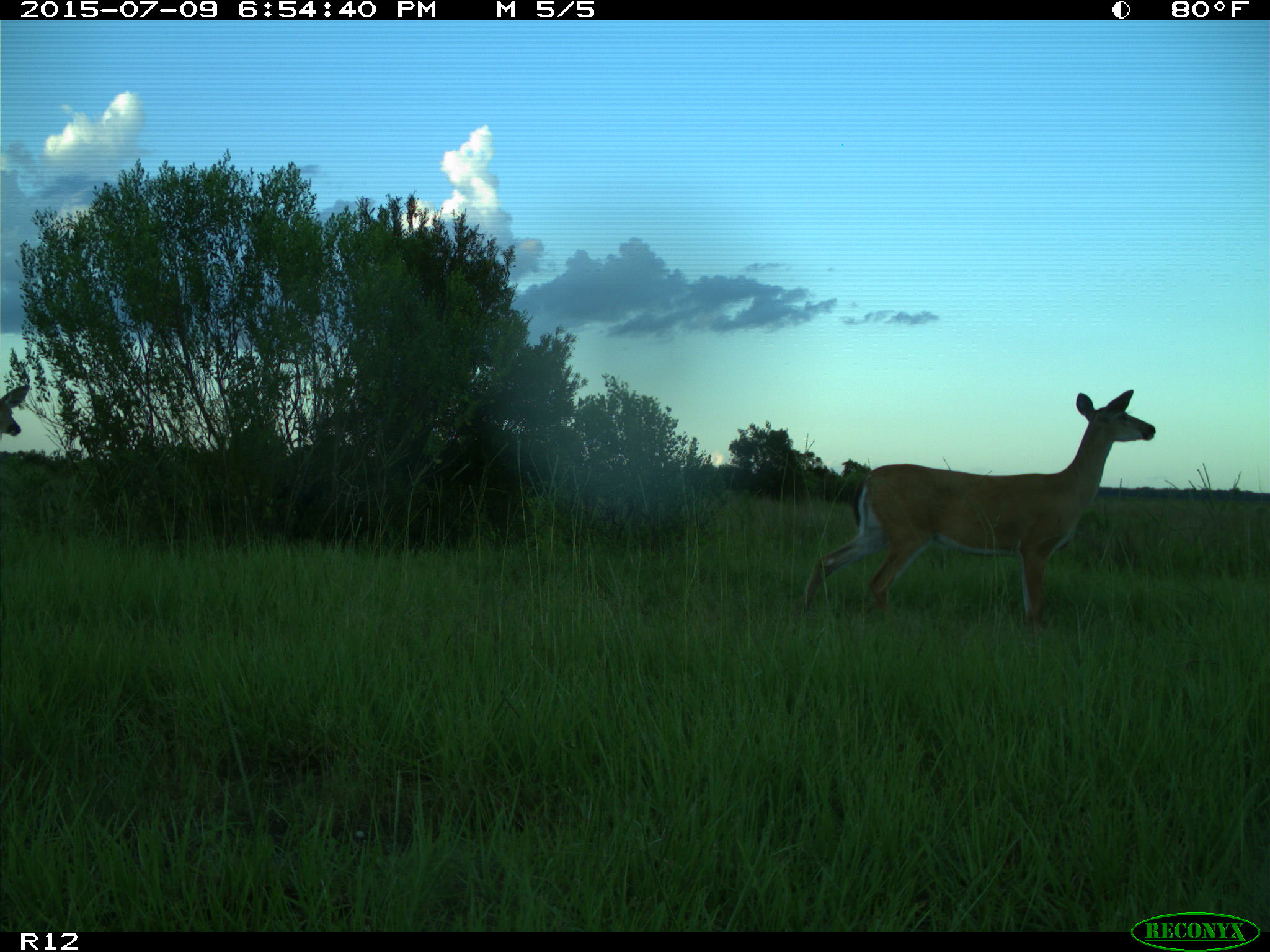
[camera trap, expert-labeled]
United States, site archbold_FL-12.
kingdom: Animalia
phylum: Chordata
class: Mammalia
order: Artiodactyla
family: Cervidae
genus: Odocoileus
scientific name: Odocoileus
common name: deer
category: unidentified deer